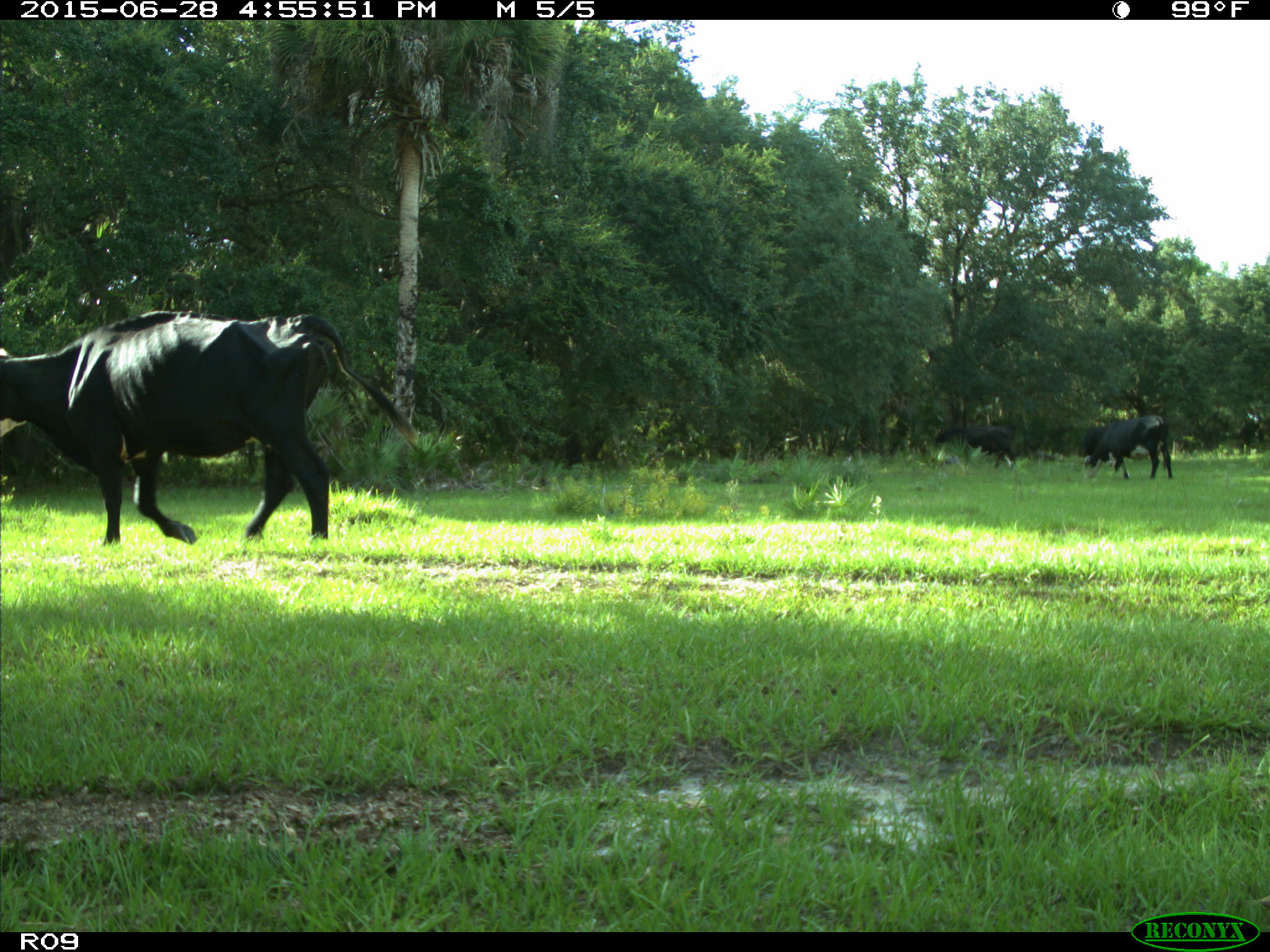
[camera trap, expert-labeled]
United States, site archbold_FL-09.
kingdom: Animalia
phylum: Chordata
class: Mammalia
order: Artiodactyla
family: Bovidae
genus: Bos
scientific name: Bos taurus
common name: domestic cow